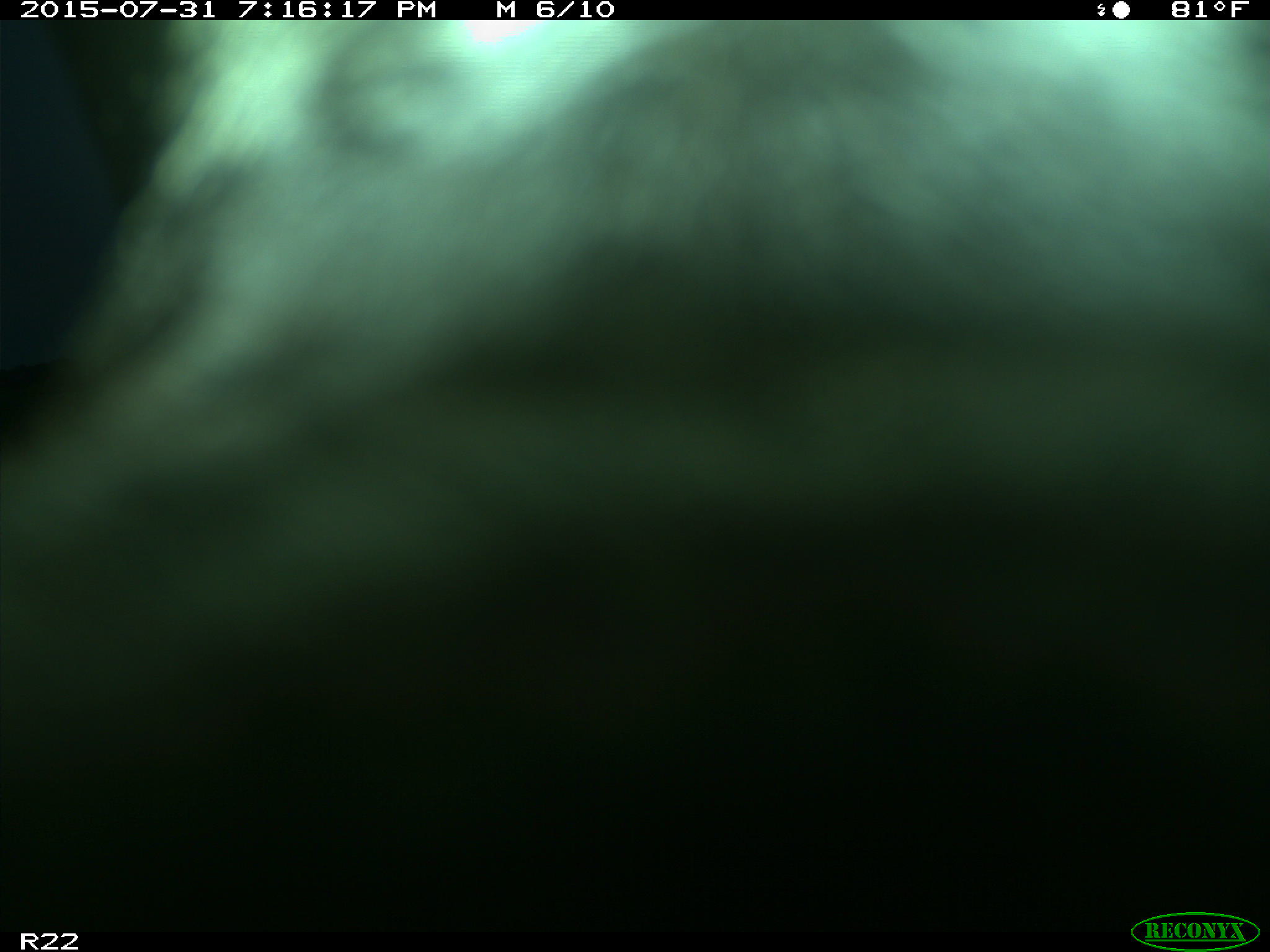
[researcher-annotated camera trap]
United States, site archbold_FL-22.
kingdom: Animalia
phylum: Chordata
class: Mammalia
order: Artiodactyla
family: Bovidae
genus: Bos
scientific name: Bos taurus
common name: domestic cow